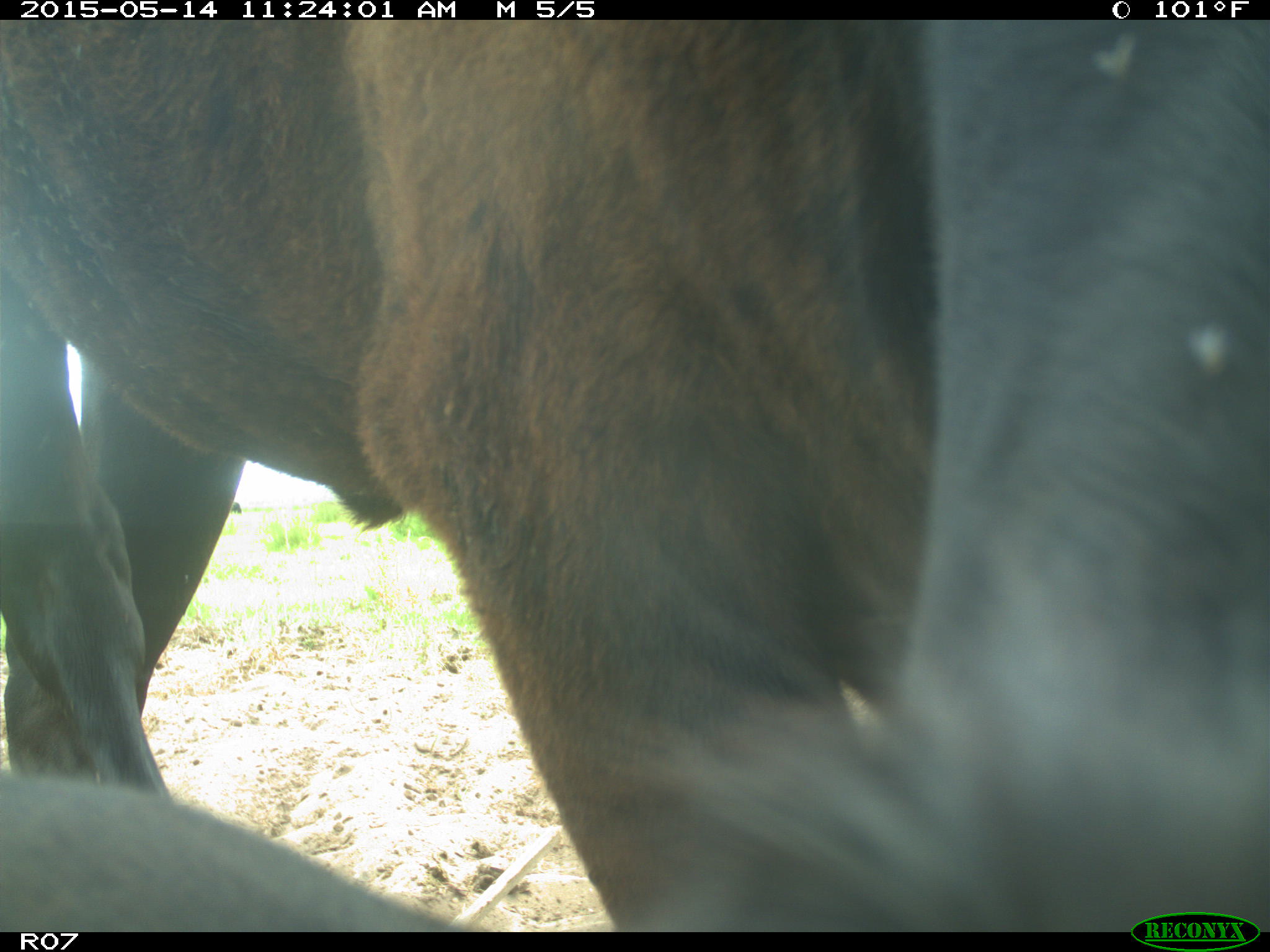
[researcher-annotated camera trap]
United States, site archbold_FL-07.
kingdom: Animalia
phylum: Chordata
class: Mammalia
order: Artiodactyla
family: Bovidae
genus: Bos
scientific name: Bos taurus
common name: domestic cow